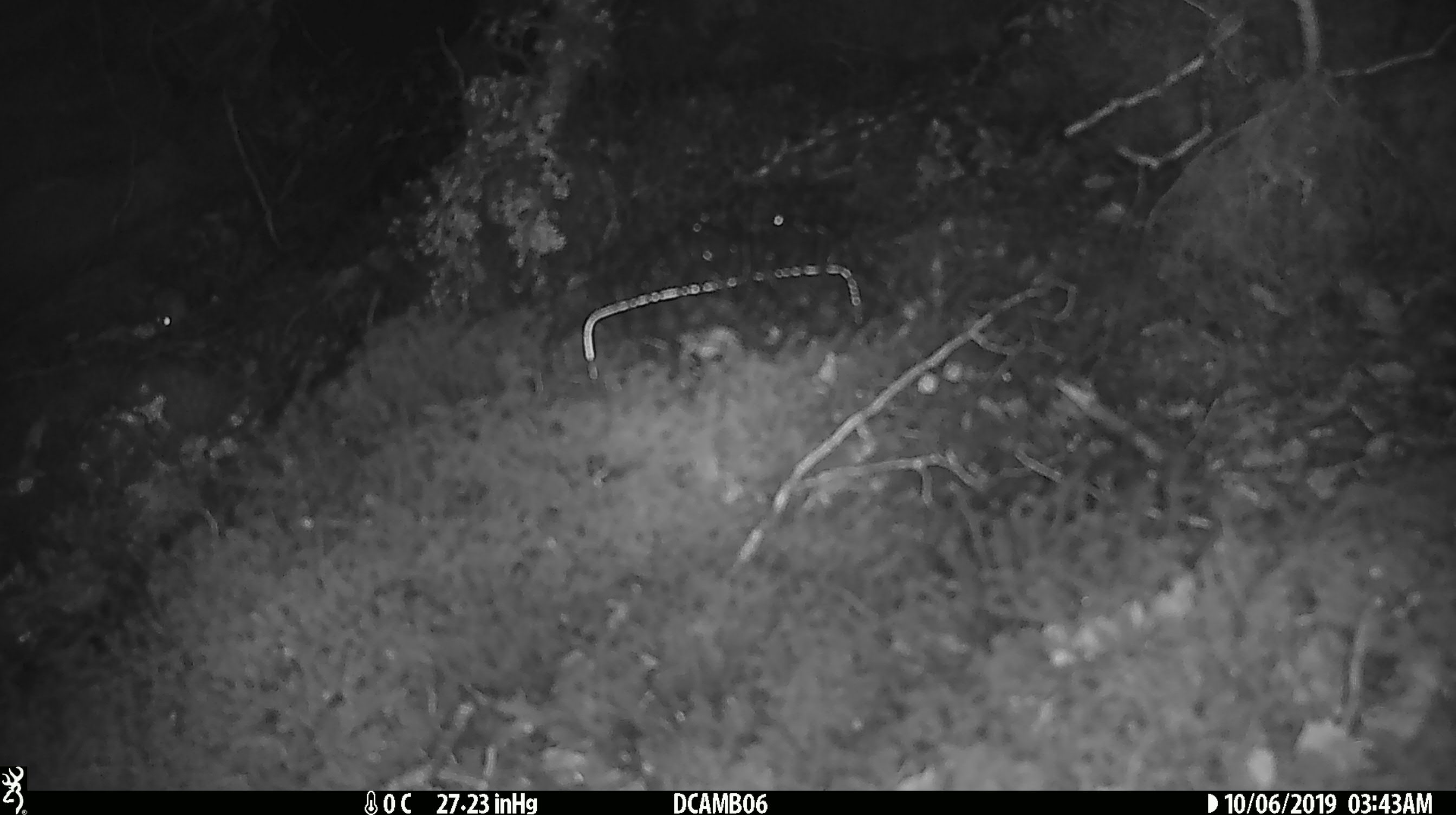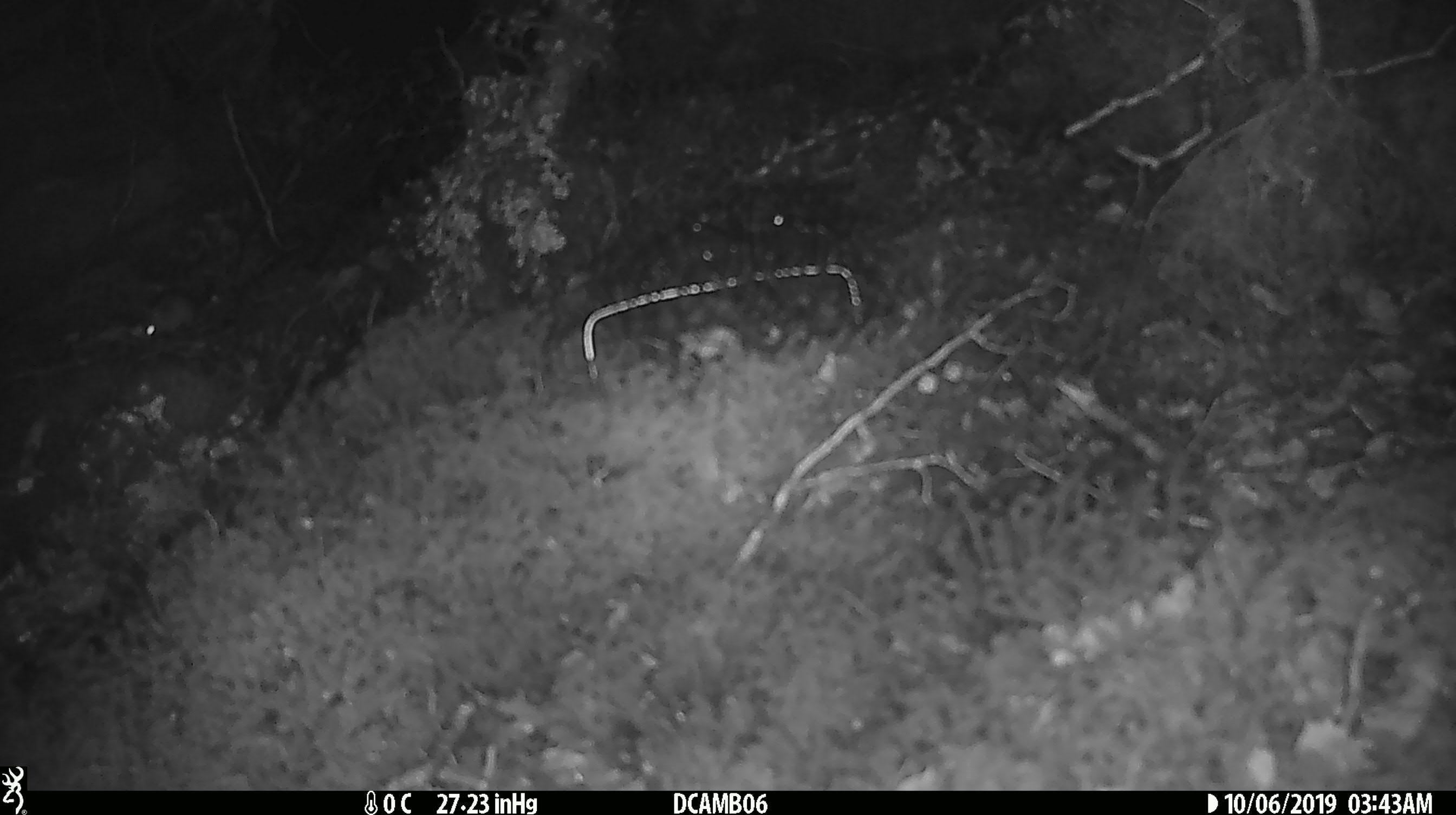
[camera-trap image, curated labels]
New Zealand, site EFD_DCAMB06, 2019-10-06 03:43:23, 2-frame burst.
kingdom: Animalia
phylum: Chordata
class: Mammalia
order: Rodentia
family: Muridae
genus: Mus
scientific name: Mus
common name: mouse